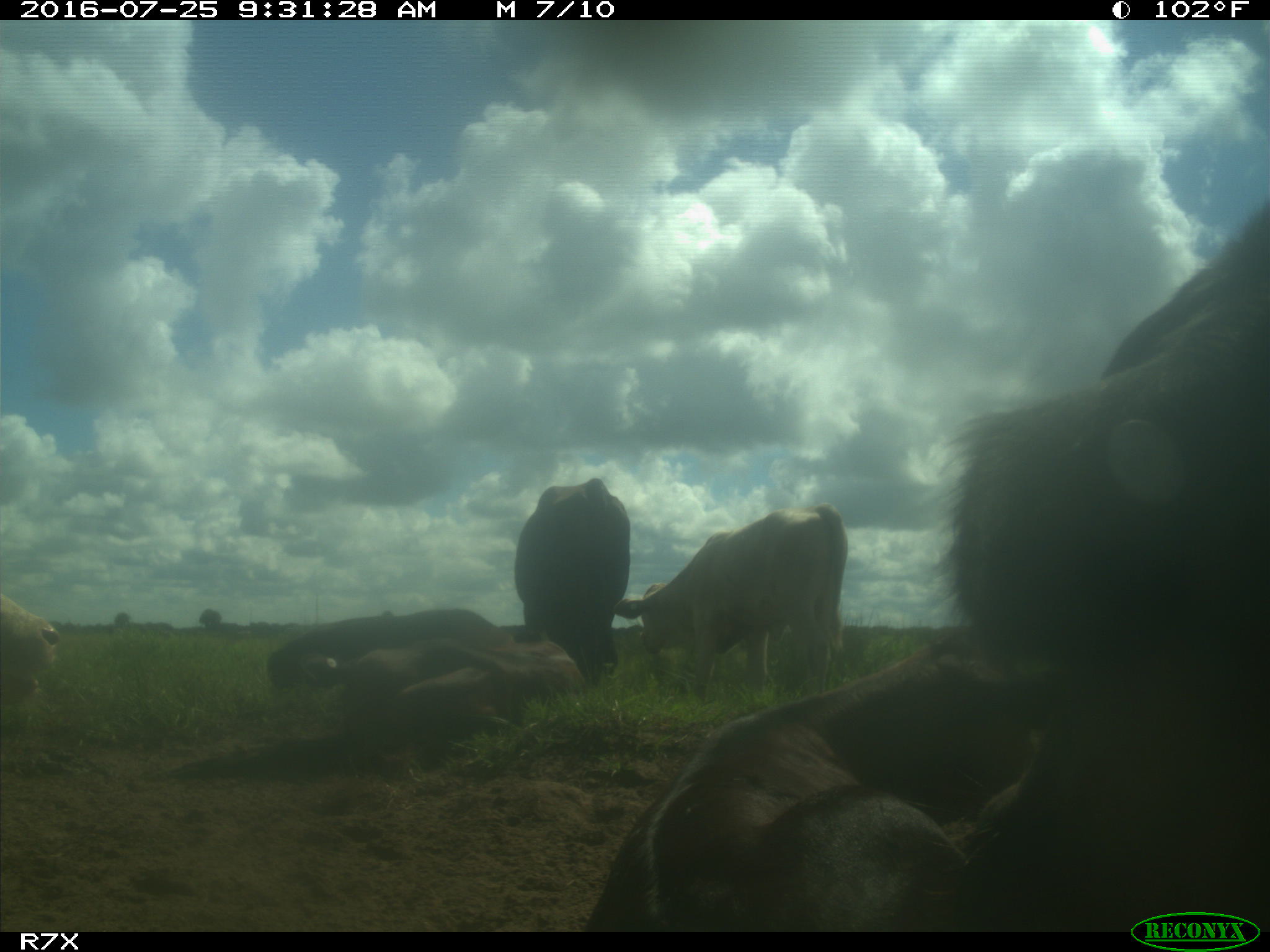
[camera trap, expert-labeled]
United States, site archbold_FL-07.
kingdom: Animalia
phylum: Chordata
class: Mammalia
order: Artiodactyla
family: Bovidae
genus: Bos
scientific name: Bos taurus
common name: domestic cow